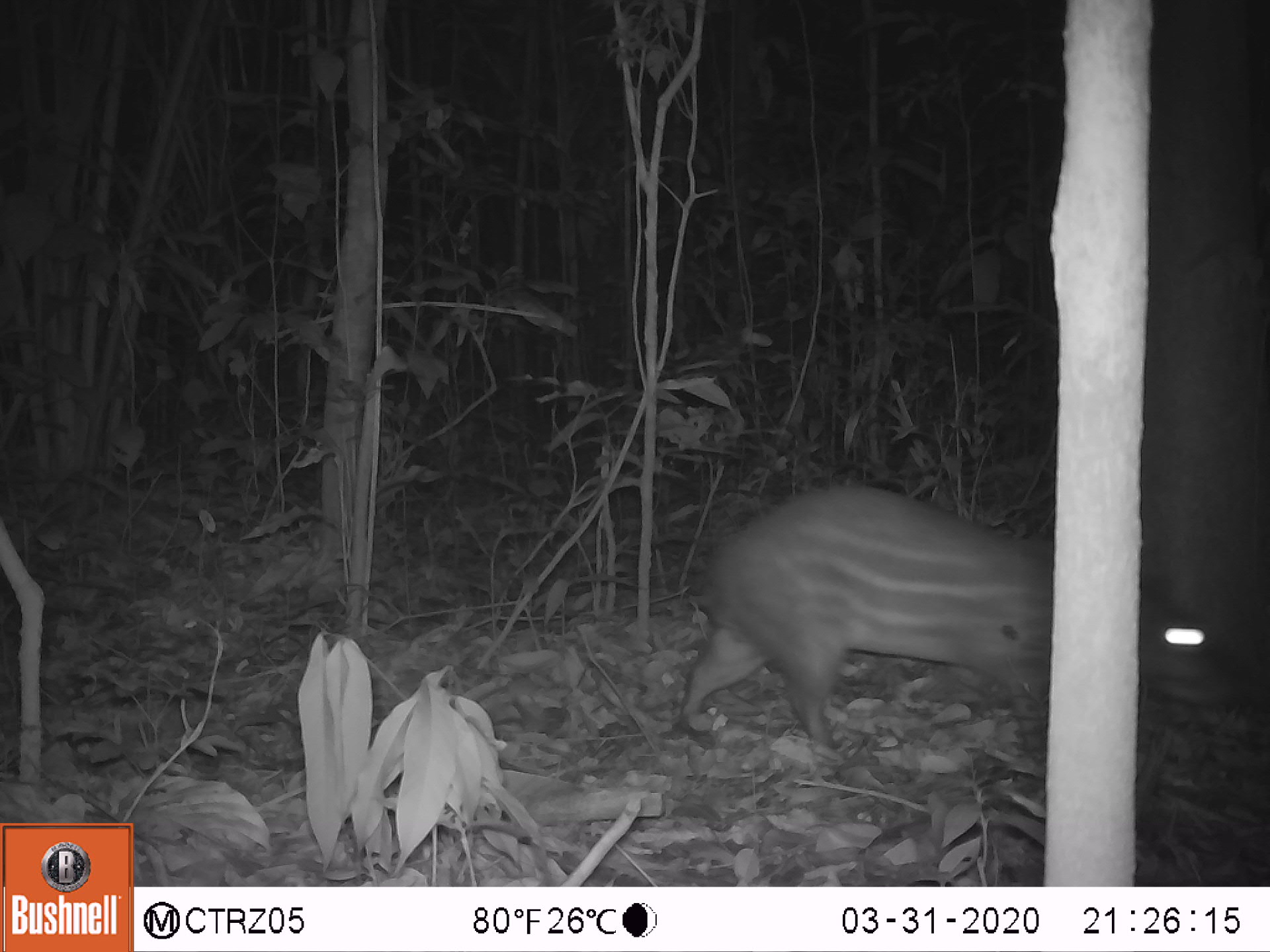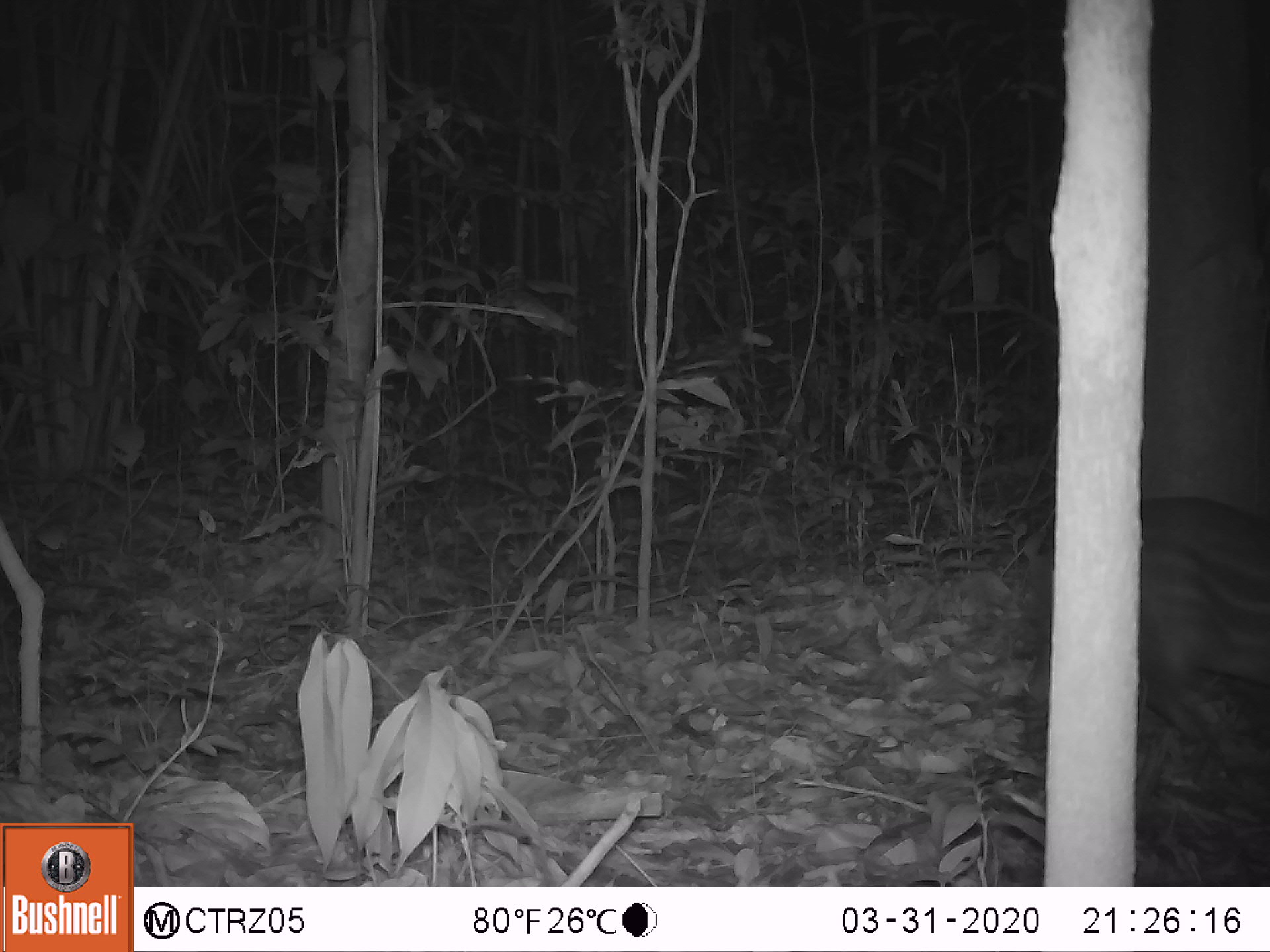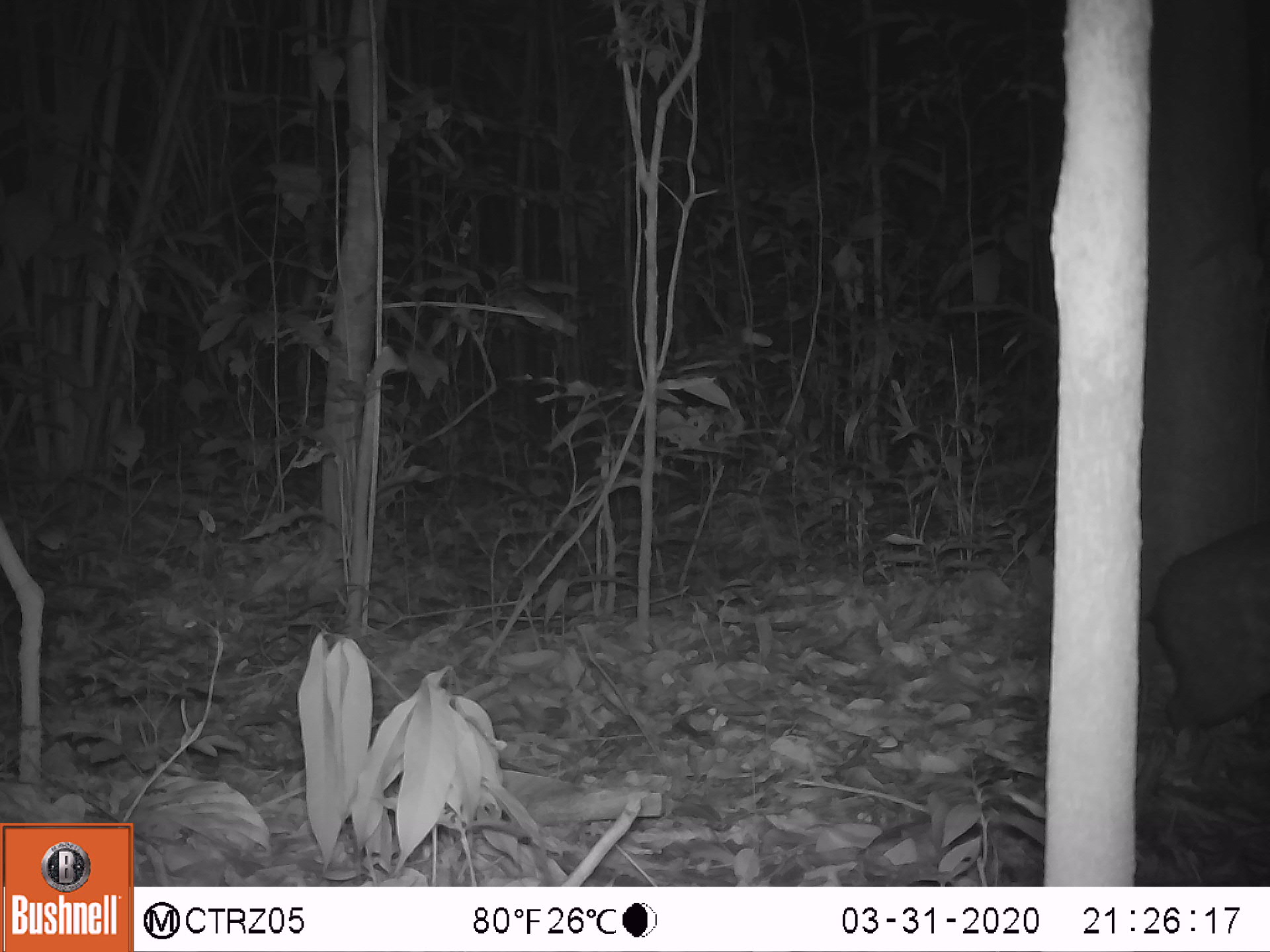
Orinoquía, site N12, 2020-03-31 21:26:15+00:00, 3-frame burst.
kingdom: Animalia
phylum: Chordata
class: Mammalia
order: Rodentia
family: Cuniculidae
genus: Cuniculus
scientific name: Cuniculus paca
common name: spotted paca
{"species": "spotted paca (Cuniculus paca)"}